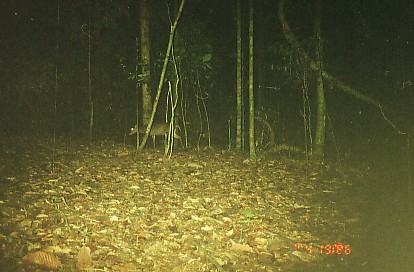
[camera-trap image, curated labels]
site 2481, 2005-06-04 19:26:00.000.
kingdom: Animalia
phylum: Chordata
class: Mammalia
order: Artiodactyla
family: Cervidae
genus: Muntiacus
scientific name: Muntiacus muntjak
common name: southern red muntjac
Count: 1.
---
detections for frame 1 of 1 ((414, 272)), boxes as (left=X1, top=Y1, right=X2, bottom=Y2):
muntiacus muntjak: (left=129, top=122, right=184, bottom=149)